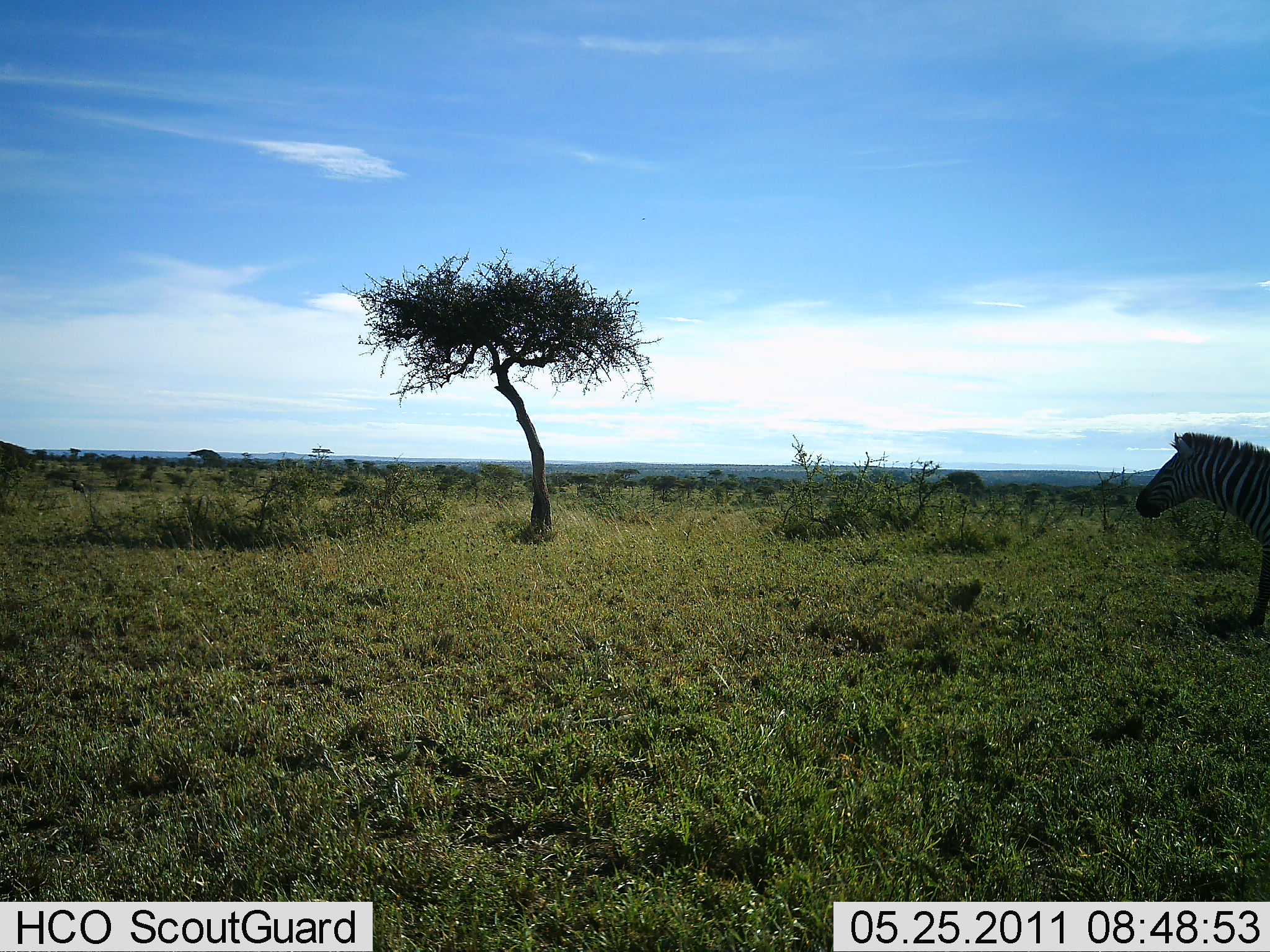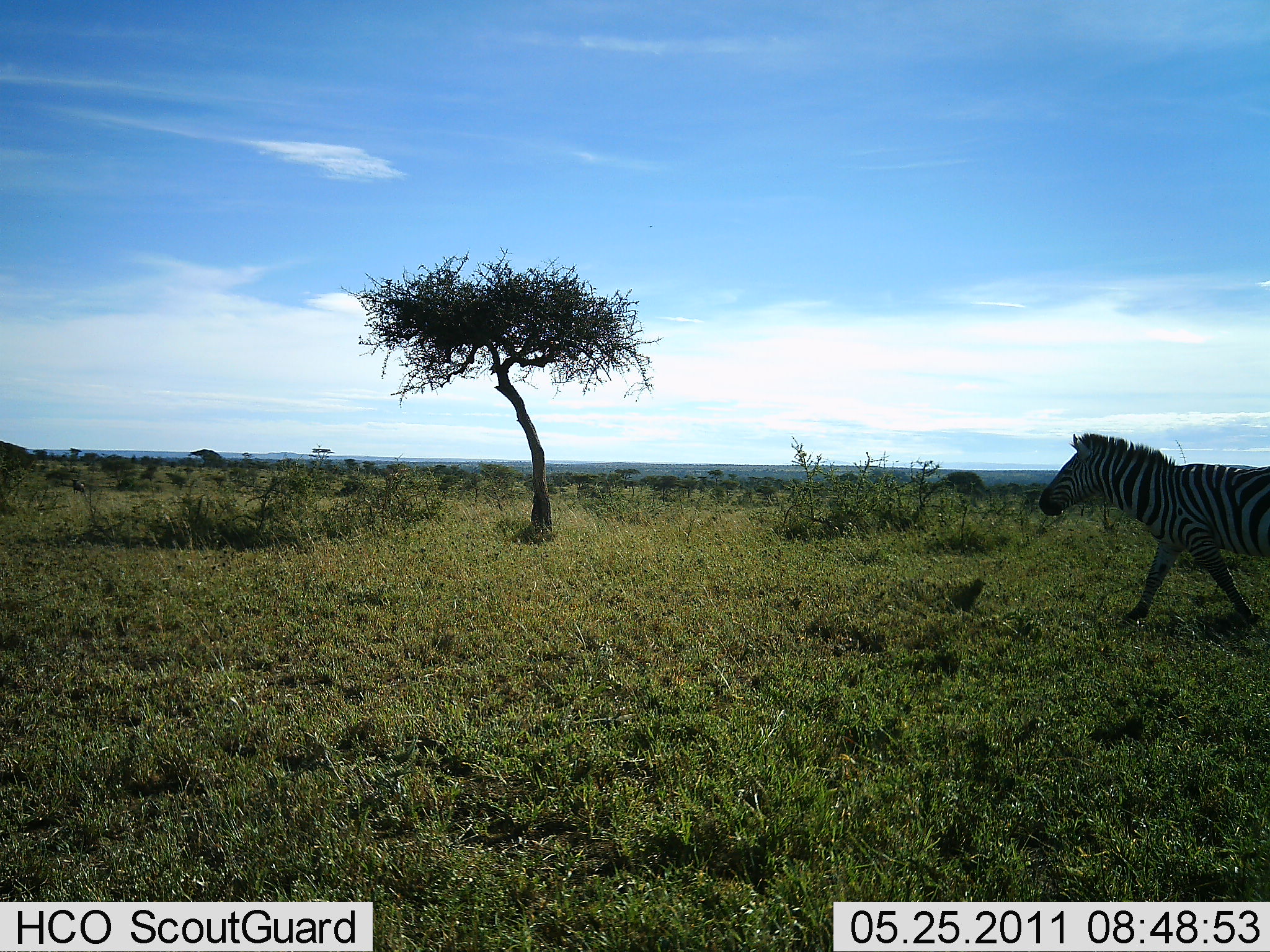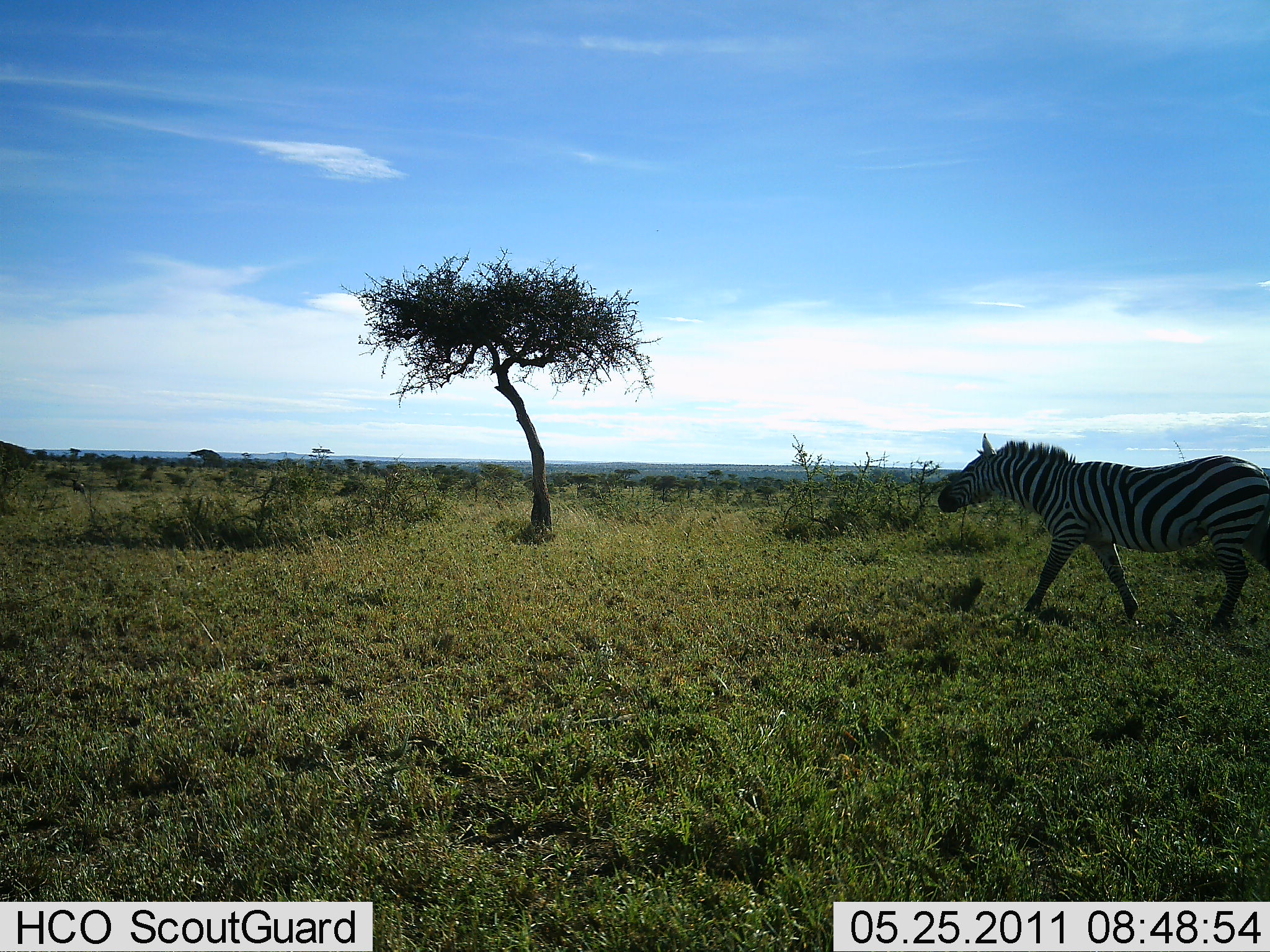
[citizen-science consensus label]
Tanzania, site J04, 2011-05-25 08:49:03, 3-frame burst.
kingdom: Animalia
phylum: Chordata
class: Mammalia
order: Perissodactyla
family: Equidae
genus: Equus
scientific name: Equus quagga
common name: plains zebra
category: zebra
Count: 1.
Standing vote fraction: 0%.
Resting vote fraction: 0%.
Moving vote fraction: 100%.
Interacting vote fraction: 0%.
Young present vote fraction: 0%.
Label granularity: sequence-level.